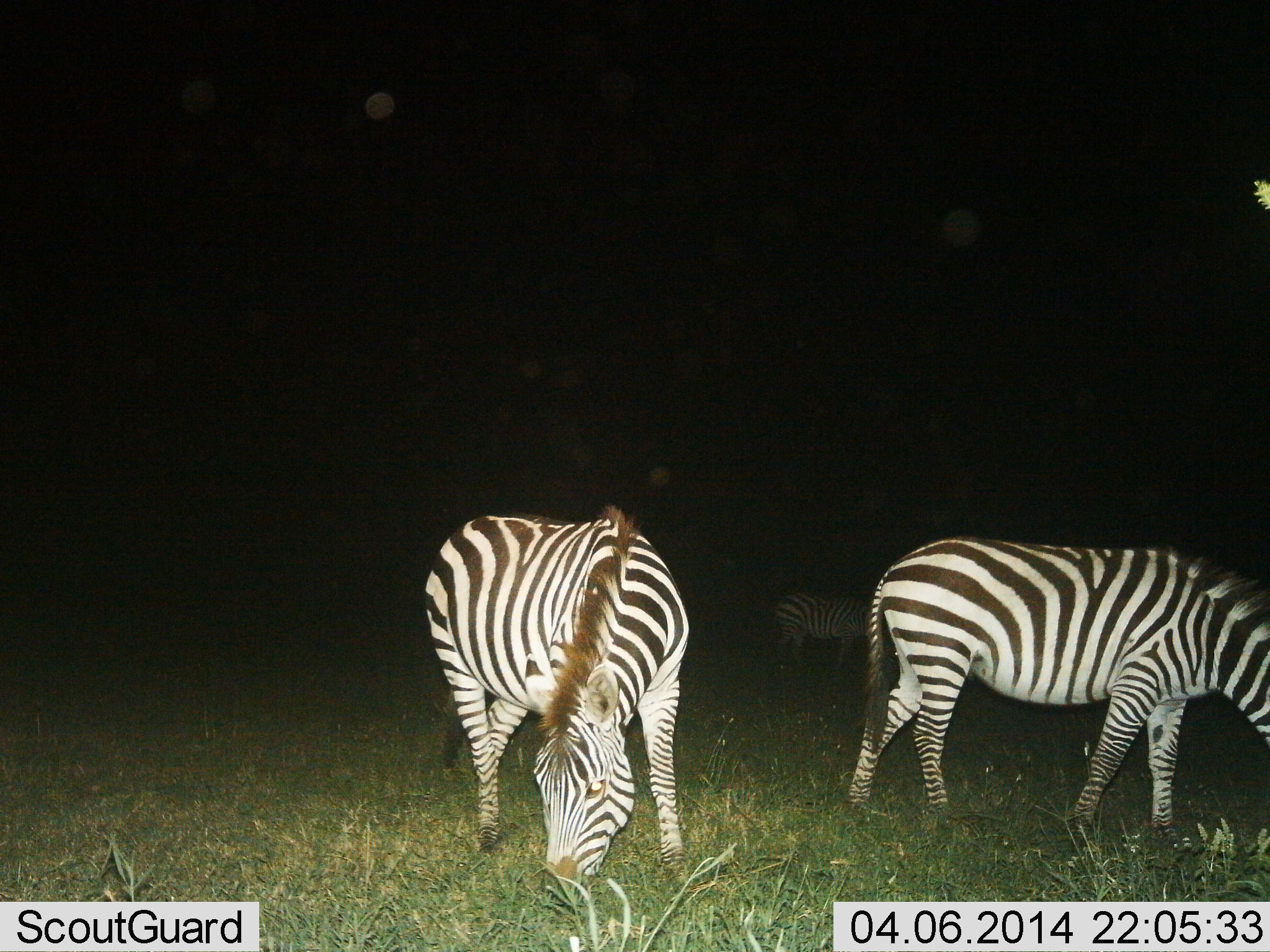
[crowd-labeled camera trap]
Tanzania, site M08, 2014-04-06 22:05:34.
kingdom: Animalia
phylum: Chordata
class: Mammalia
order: Perissodactyla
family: Equidae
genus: Equus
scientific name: Equus quagga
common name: plains zebra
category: zebra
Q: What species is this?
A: Zebra (plains zebra) (Equus quagga).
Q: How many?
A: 2.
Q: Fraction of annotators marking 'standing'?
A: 0%.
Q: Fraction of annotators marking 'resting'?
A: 0%.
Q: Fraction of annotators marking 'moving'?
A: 0%.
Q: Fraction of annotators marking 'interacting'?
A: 0%.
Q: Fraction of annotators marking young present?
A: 0%.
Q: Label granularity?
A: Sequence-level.